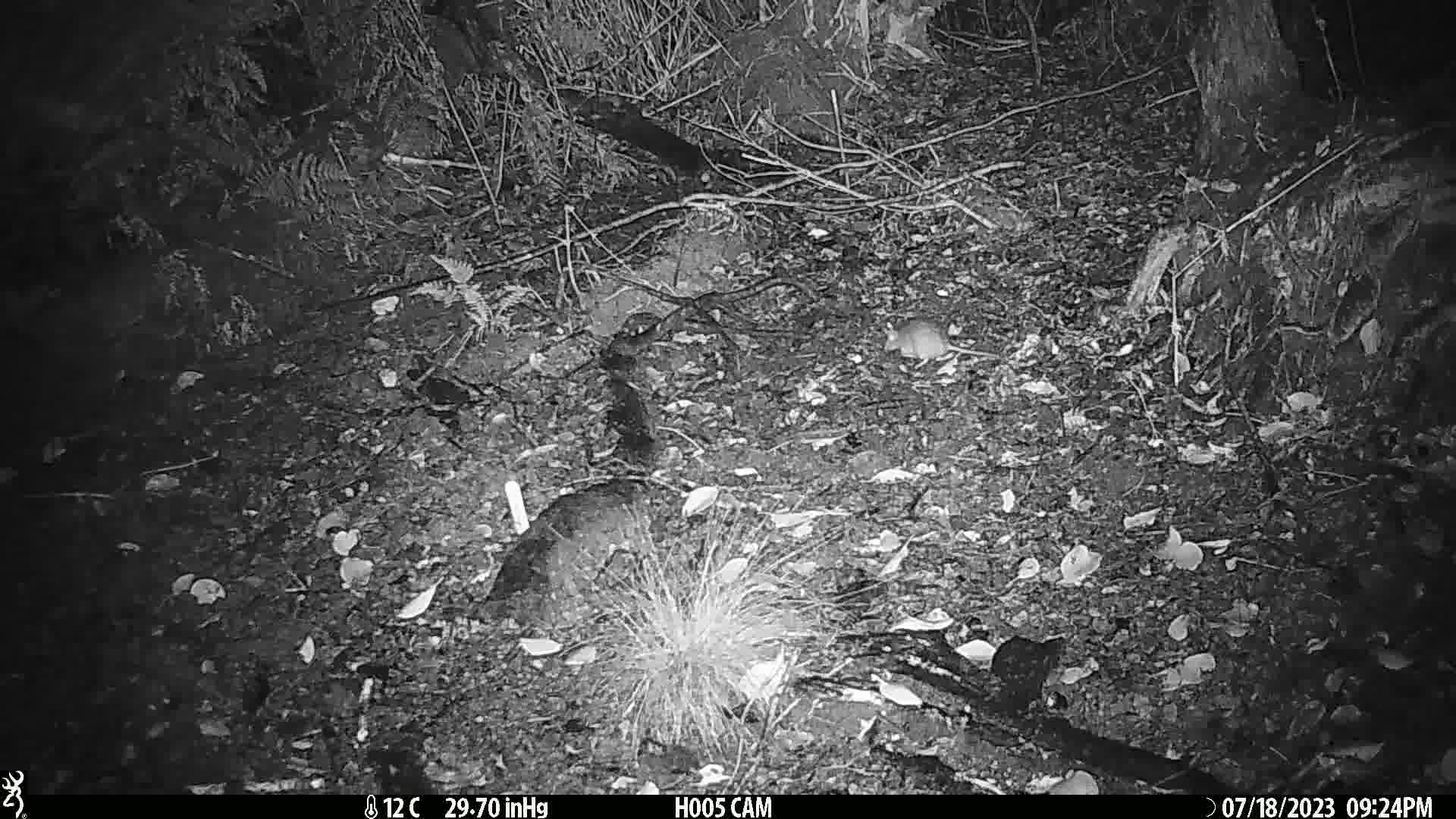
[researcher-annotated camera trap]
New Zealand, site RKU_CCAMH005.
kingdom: Animalia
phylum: Chordata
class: Mammalia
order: Rodentia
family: Muridae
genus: Rattus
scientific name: Rattus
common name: rat